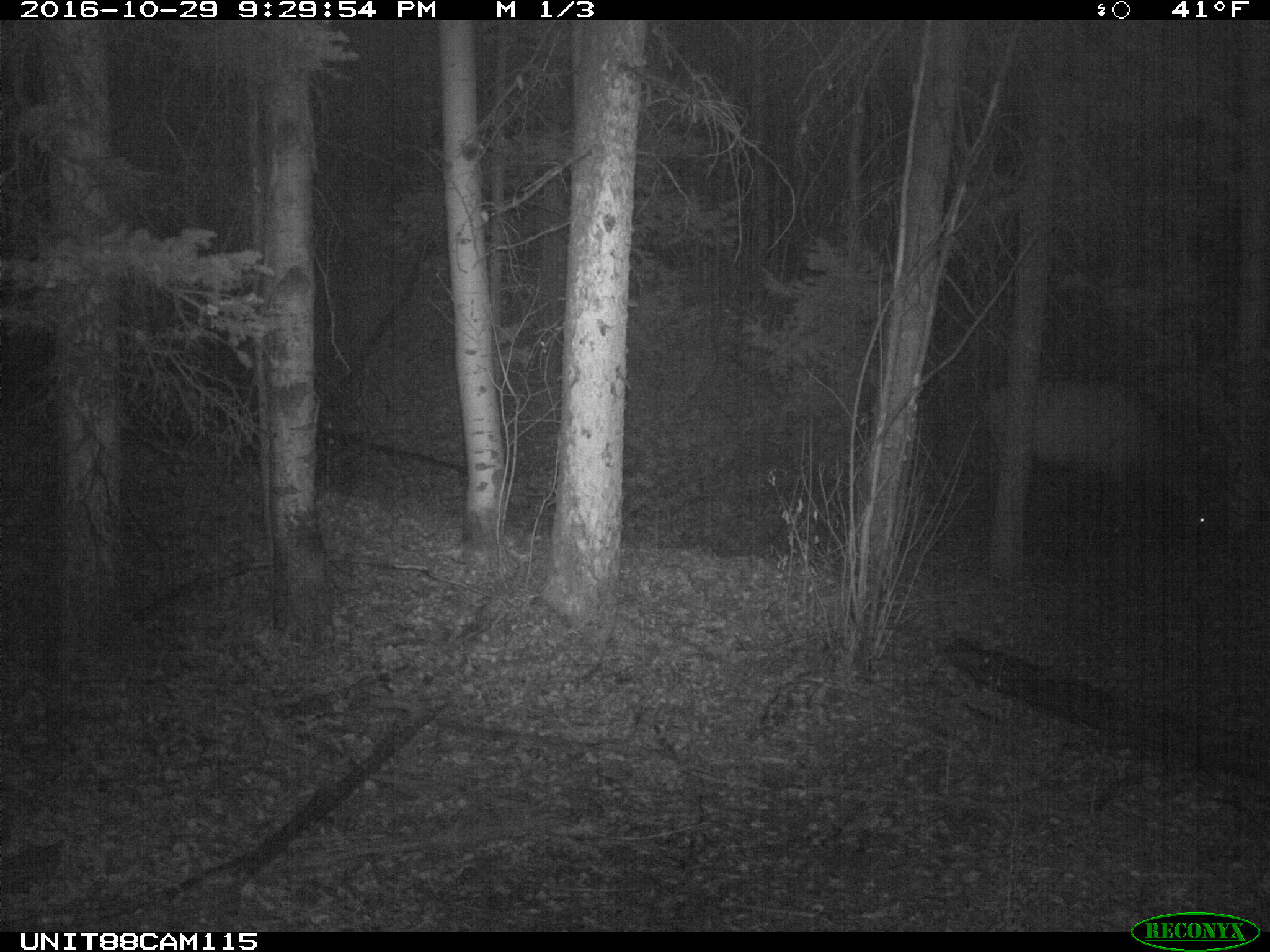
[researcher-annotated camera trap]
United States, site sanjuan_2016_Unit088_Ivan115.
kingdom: Animalia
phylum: Chordata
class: Mammalia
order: Artiodactyla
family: Cervidae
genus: Cervus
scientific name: Cervus elaphus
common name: red deer